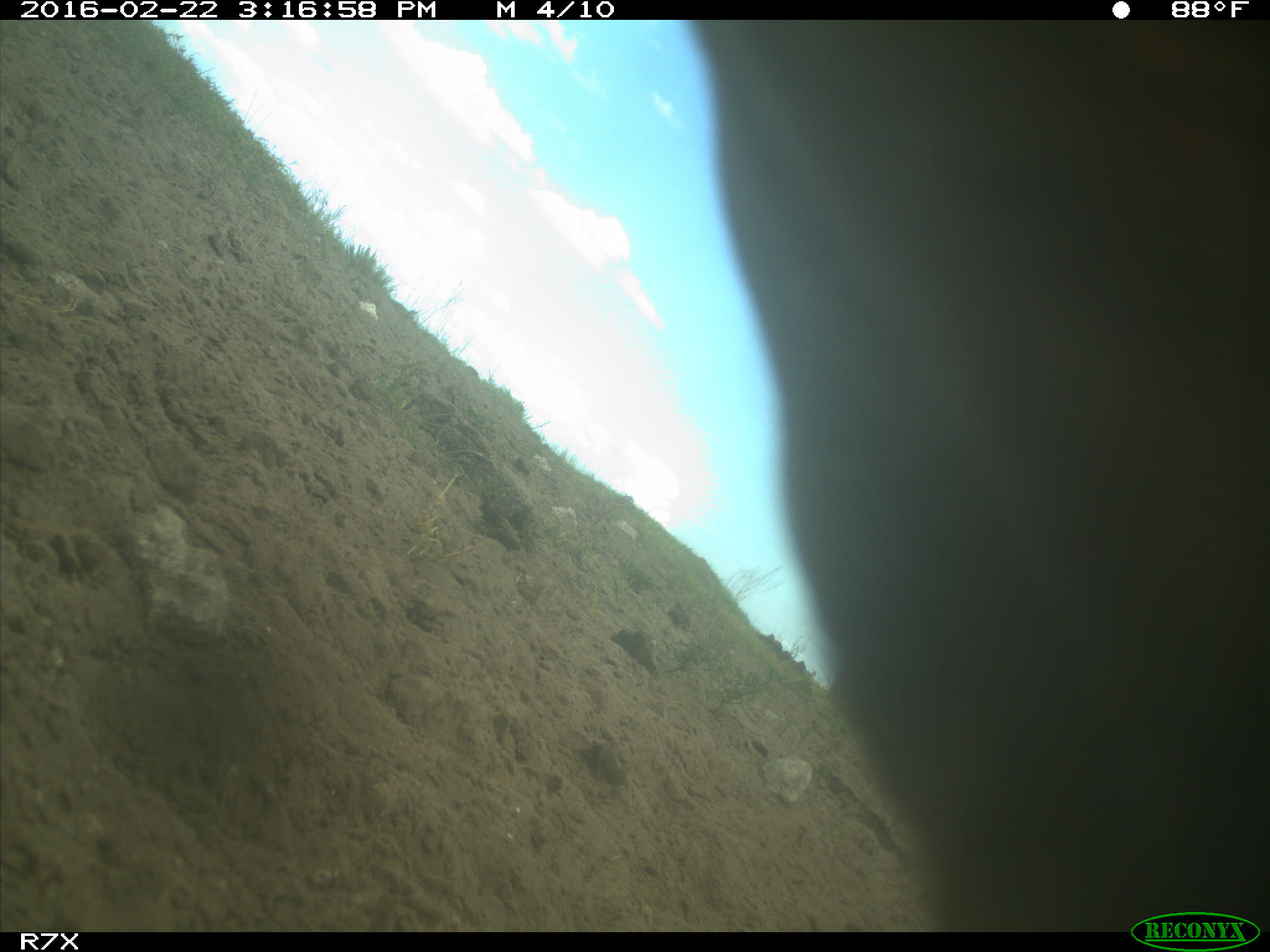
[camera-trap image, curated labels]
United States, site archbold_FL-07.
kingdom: Animalia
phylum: Chordata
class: Mammalia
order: Artiodactyla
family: Bovidae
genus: Bos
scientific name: Bos taurus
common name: domestic cow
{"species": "Bos taurus (domestic cow)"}